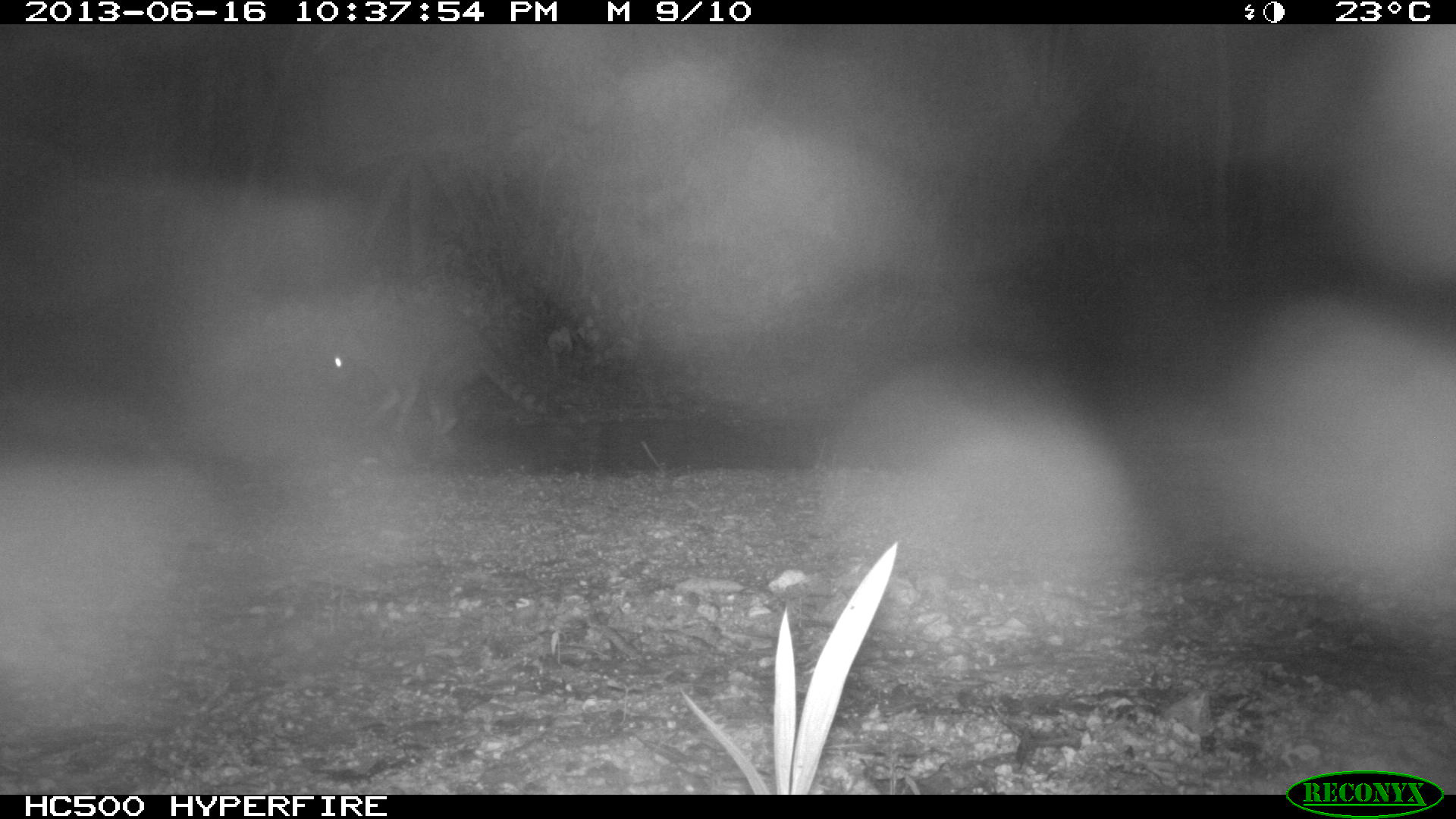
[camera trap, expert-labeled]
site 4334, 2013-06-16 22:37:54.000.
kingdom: Animalia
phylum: Chordata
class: Mammalia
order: Carnivora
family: Procyonidae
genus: Procyon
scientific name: Procyon lotor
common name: common raccoon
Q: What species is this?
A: Procyon lotor (common raccoon).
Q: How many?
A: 1.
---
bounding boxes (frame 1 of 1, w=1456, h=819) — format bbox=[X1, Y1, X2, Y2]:
procyon lotor: bbox=[313, 312, 554, 437]